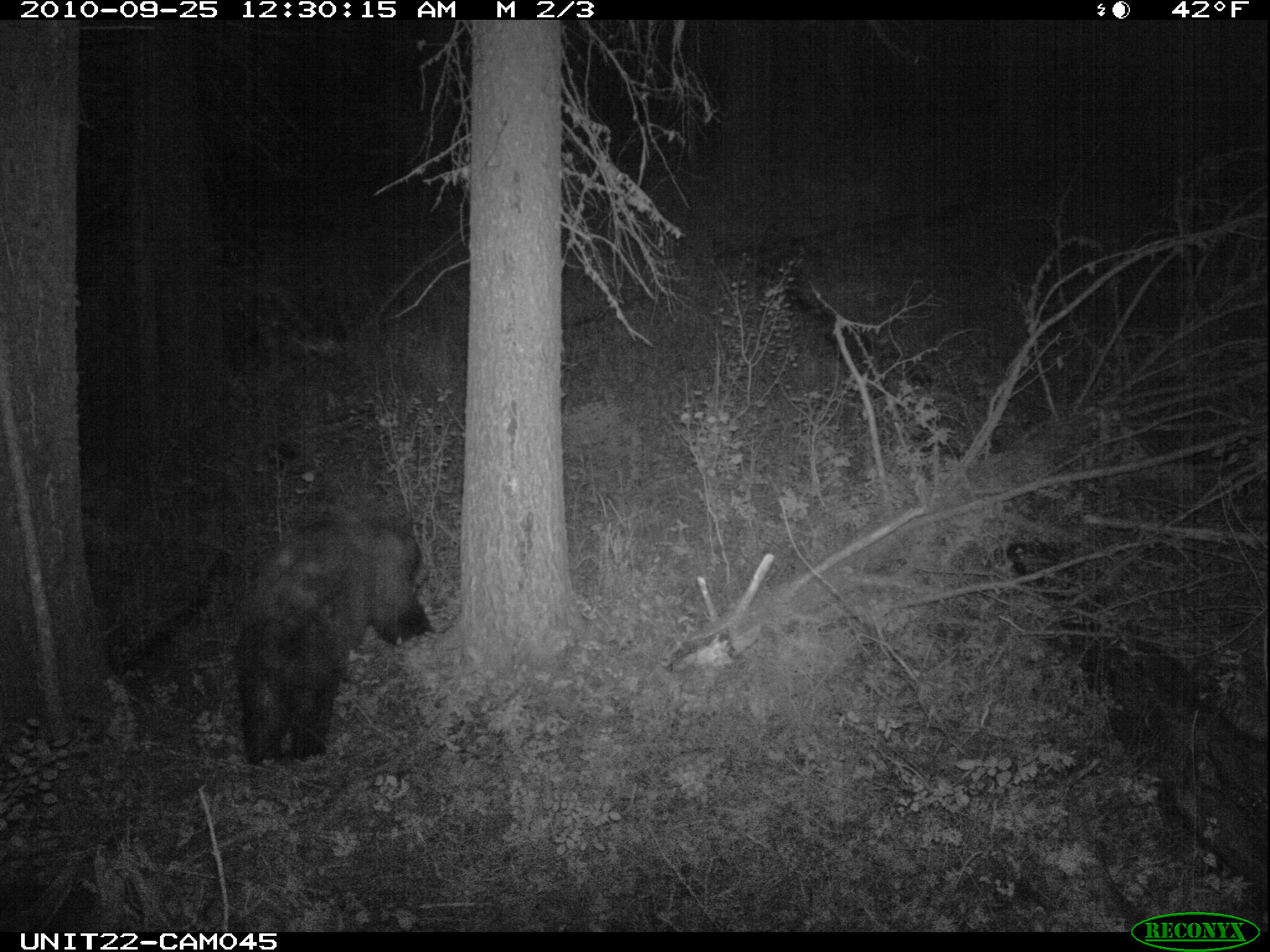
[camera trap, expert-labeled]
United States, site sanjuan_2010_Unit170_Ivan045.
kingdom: Animalia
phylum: Chordata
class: Mammalia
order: Carnivora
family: Ursidae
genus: Ursus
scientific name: Ursus americanus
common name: american black bear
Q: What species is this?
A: Ursus americanus (american black bear).